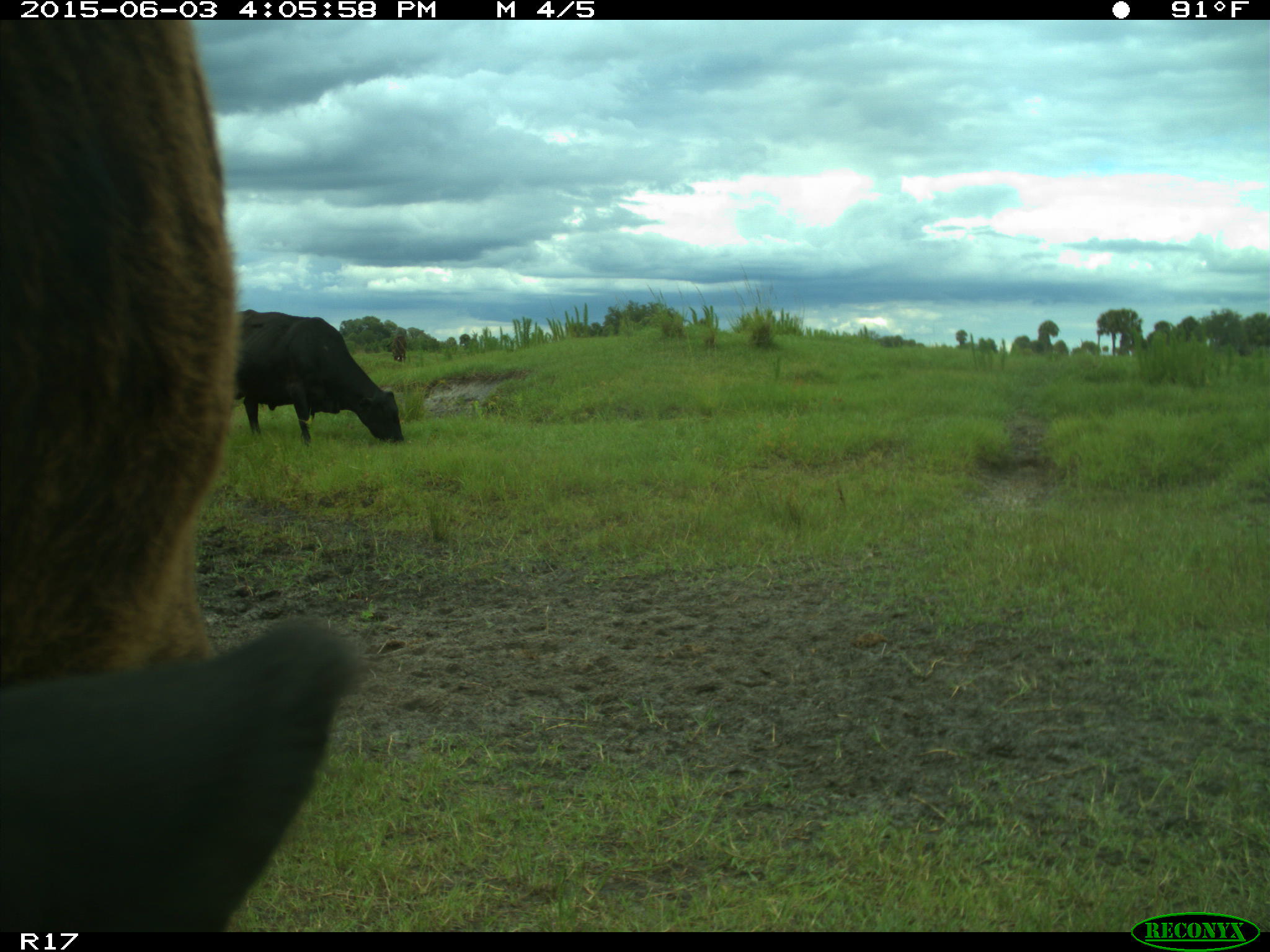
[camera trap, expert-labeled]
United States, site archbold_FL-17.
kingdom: Animalia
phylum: Chordata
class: Mammalia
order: Artiodactyla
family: Bovidae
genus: Bos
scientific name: Bos taurus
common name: domestic cow